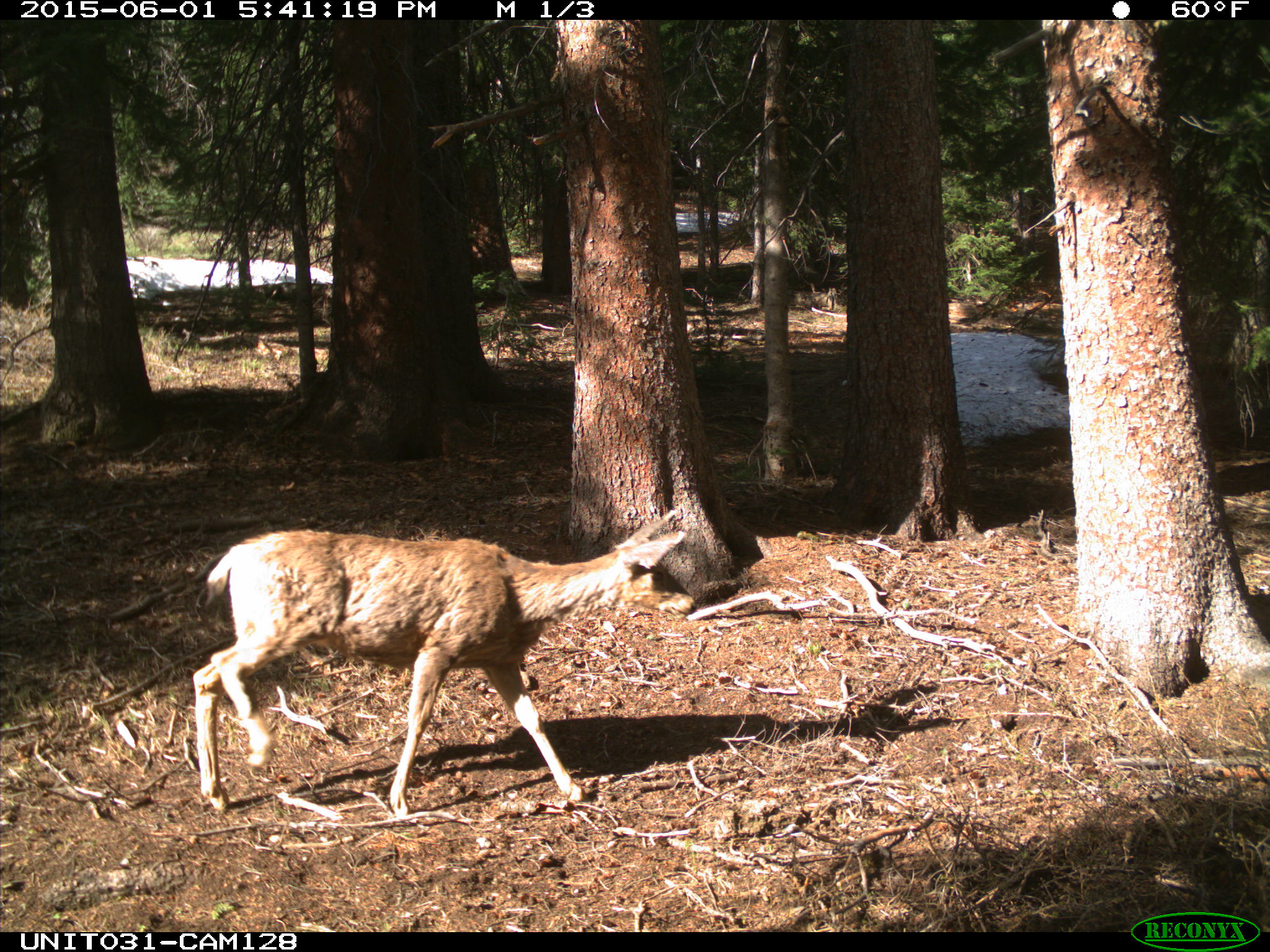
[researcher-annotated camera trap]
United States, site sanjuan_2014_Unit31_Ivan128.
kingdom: Animalia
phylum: Chordata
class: Mammalia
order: Artiodactyla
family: Cervidae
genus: Odocoileus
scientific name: Odocoileus hemionus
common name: mule deer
Odocoileus hemionus (mule deer).